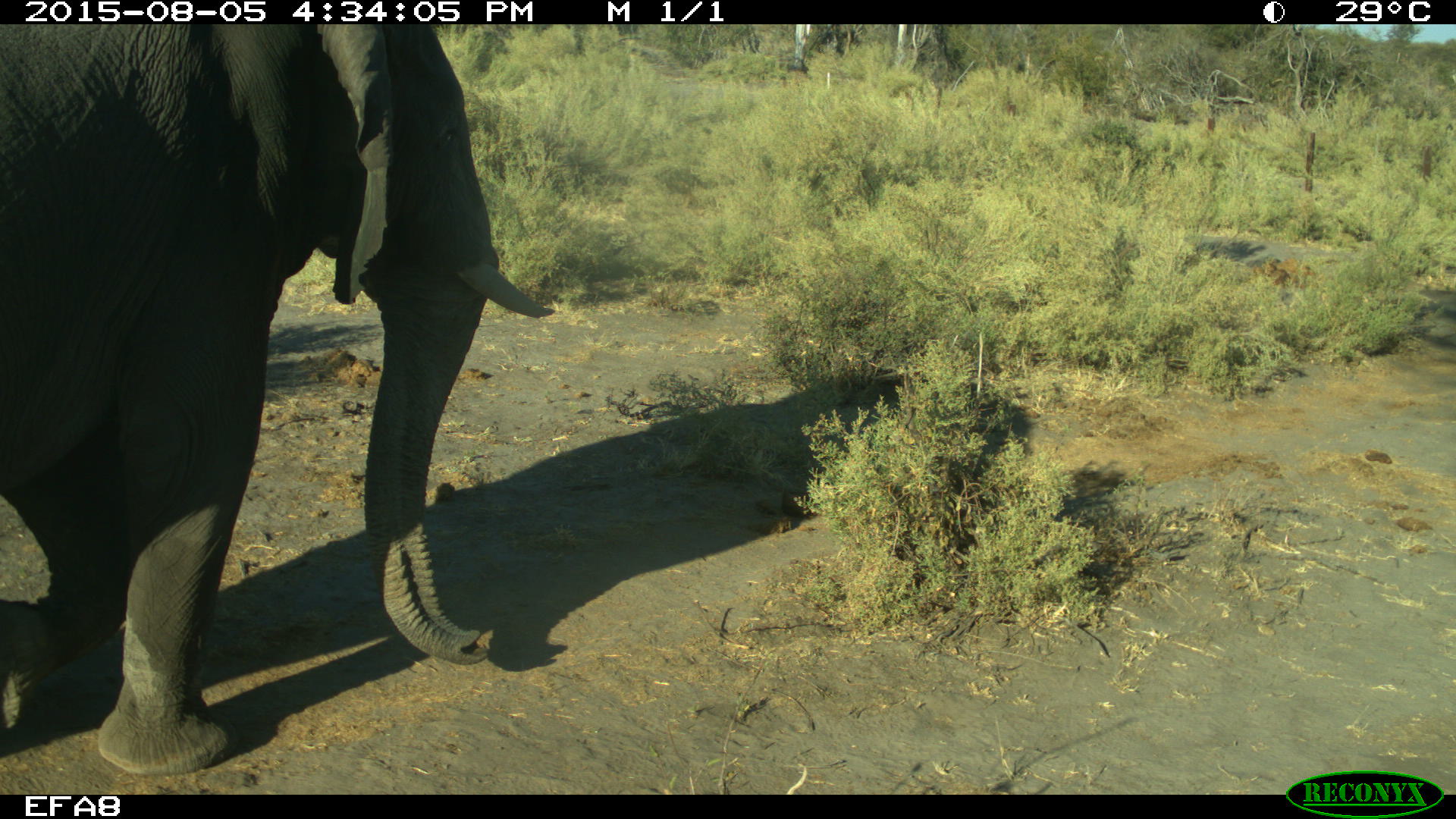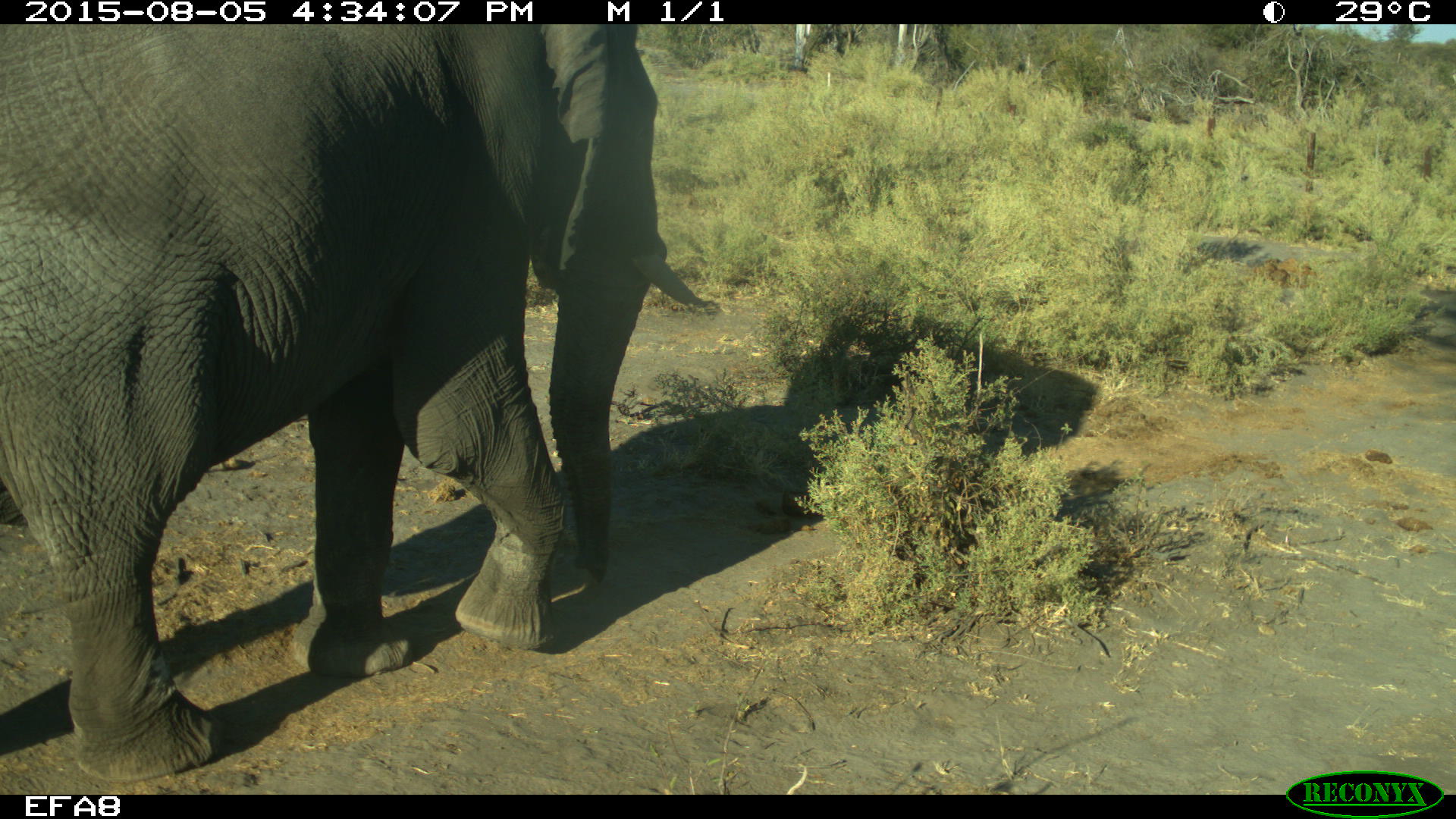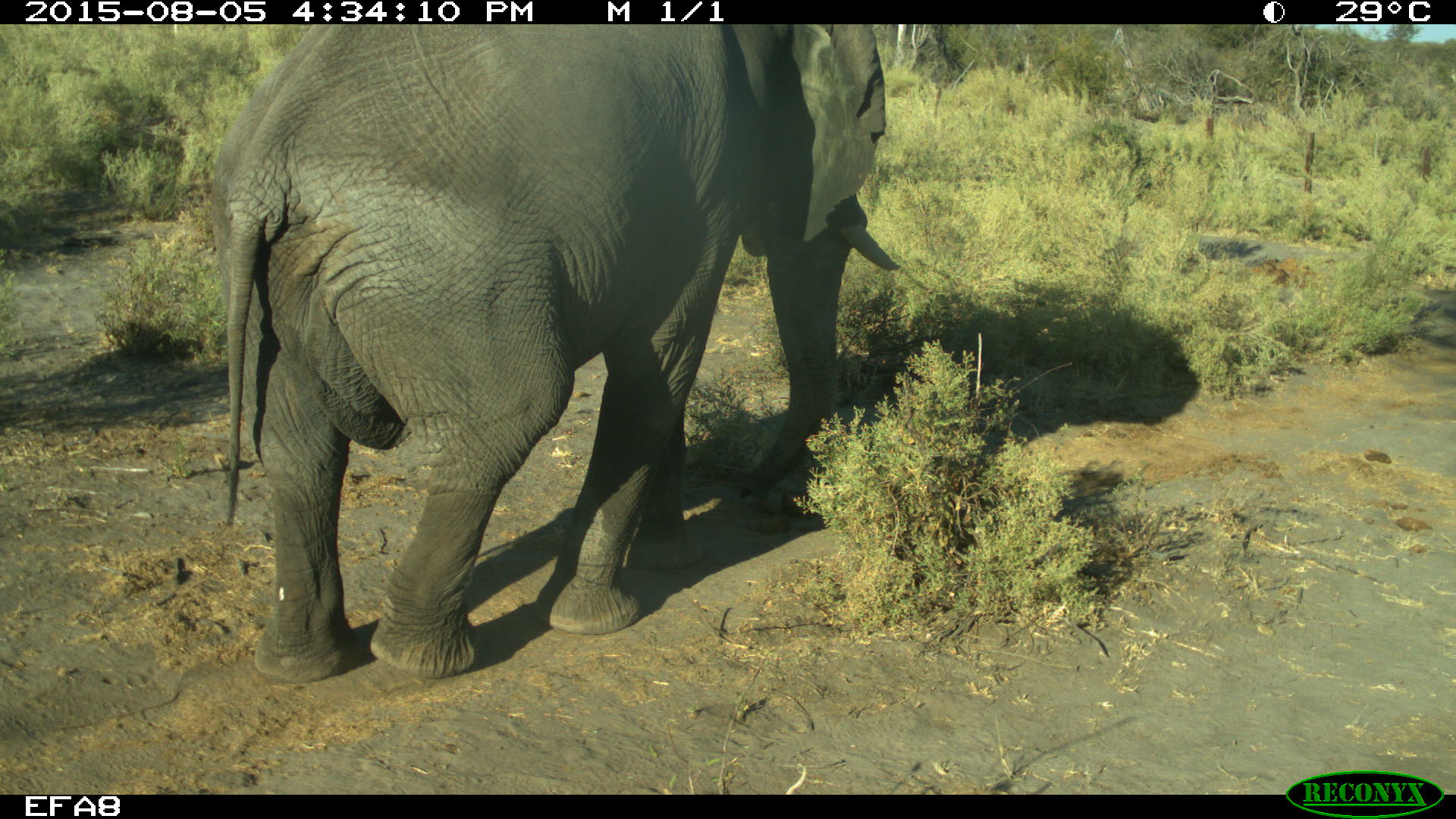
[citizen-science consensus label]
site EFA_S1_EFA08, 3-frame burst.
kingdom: Animalia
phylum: Chordata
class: Mammalia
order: Proboscidea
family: Elephantidae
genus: Loxodonta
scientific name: Loxodonta africana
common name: african bush elephant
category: elephant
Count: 1.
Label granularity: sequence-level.